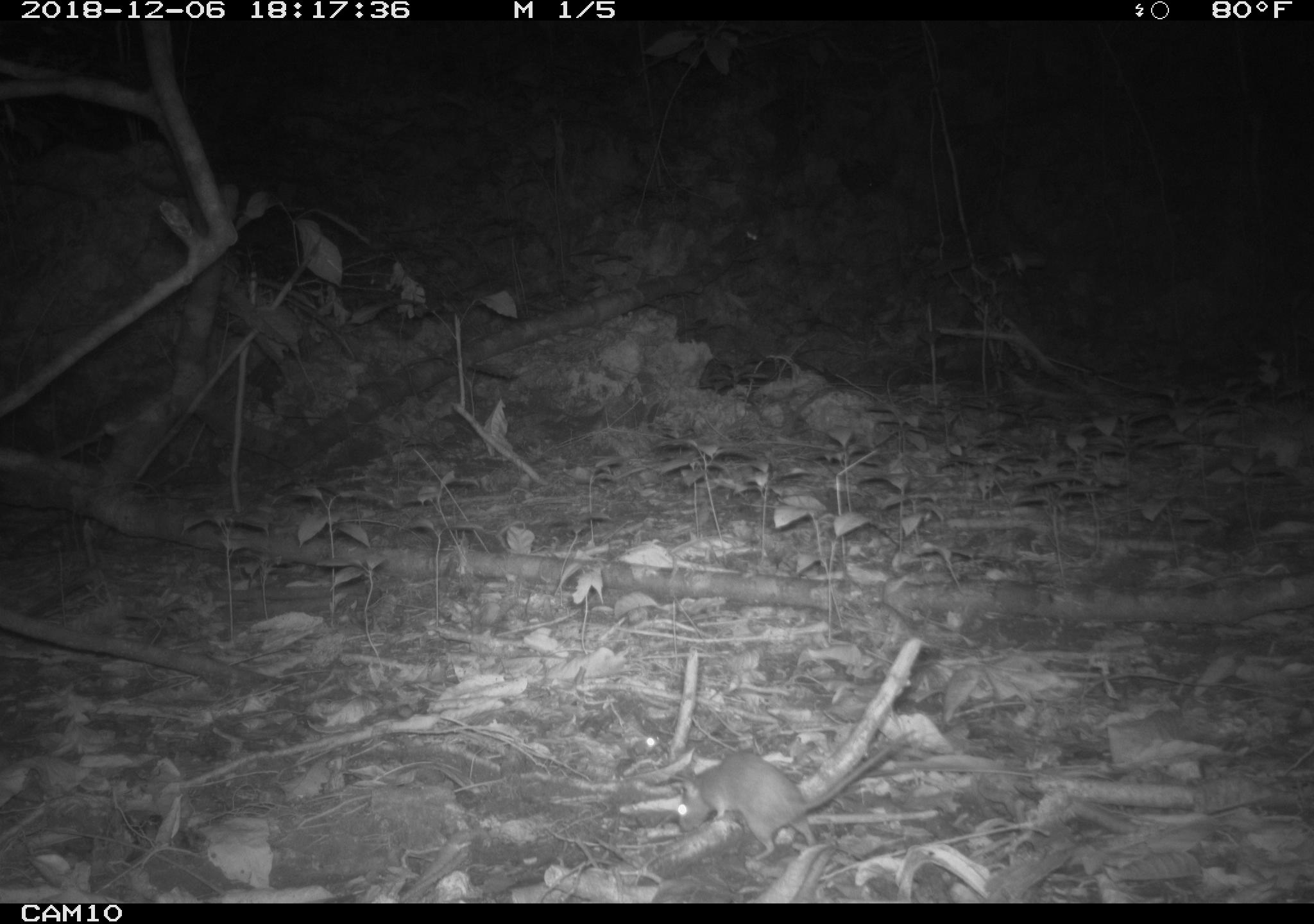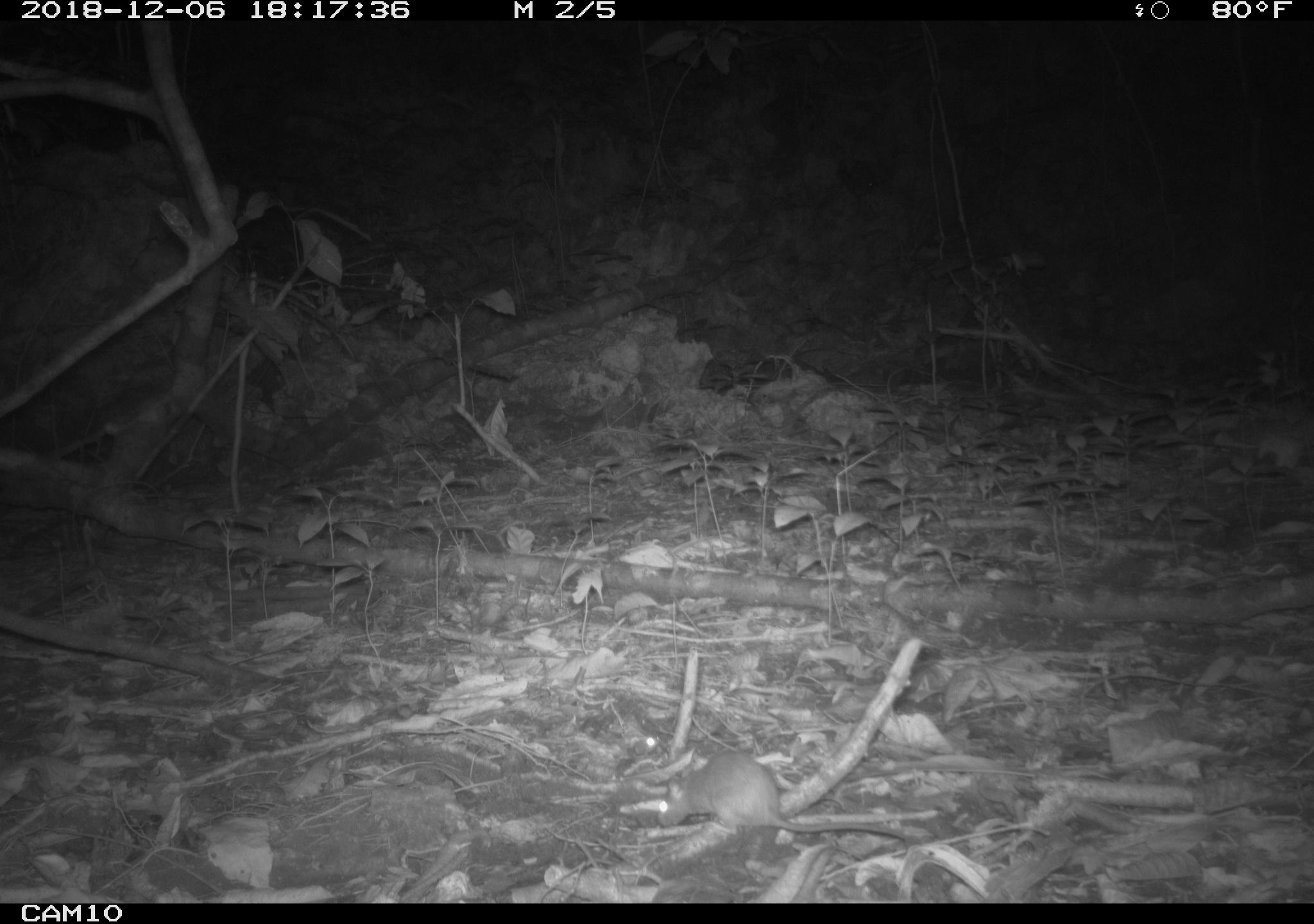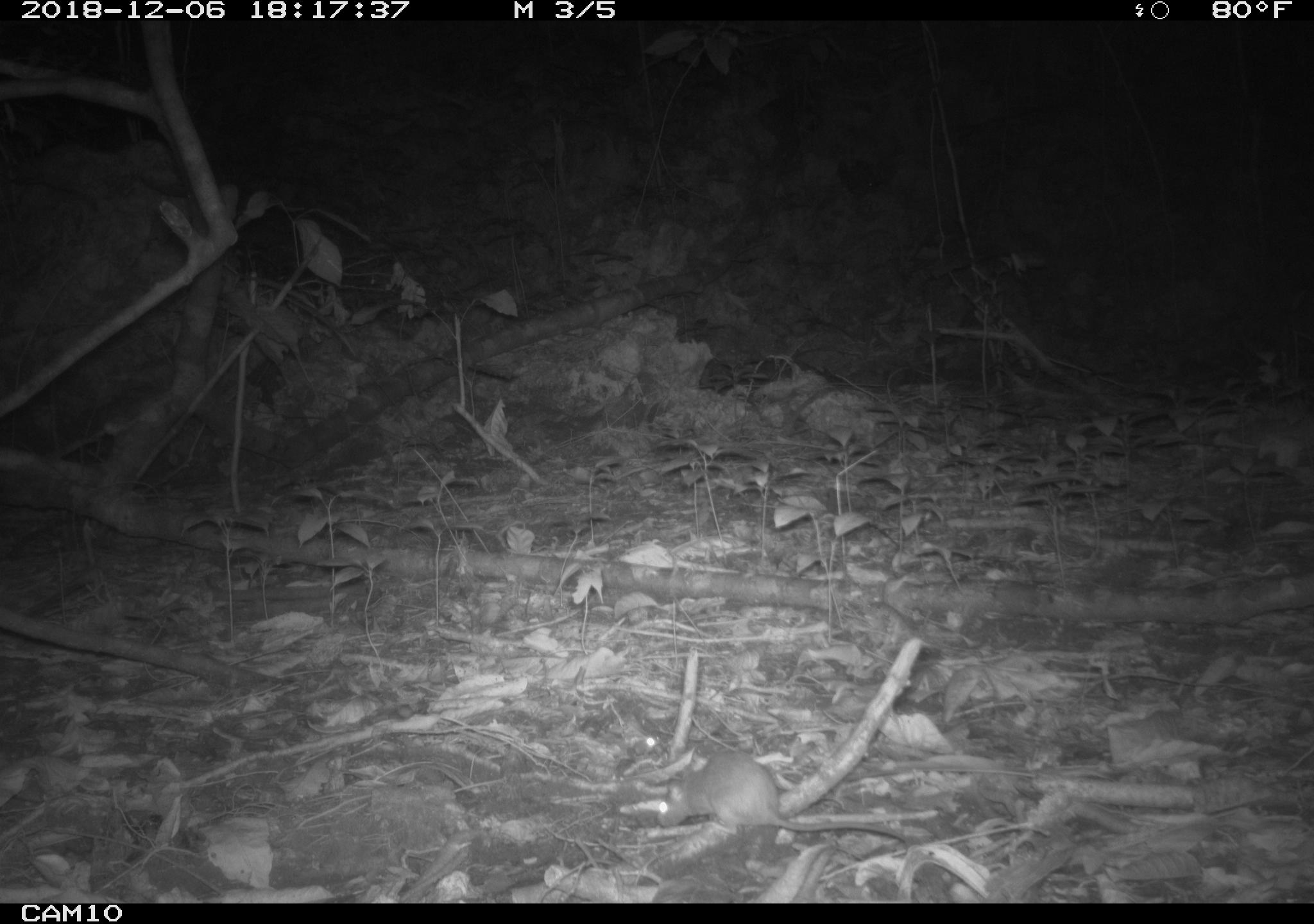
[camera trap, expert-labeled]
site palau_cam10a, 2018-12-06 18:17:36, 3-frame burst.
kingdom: Animalia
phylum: Chordata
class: Mammalia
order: Rodentia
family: Muridae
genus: Rattus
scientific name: Rattus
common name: rat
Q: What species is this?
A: Rat (Rattus).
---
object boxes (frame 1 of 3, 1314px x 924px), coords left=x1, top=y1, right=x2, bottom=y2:
rat: left=668, top=739, right=925, bottom=859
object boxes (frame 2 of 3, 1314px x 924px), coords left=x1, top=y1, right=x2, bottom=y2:
rat: left=653, top=751, right=913, bottom=850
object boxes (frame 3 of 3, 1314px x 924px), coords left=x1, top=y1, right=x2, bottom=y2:
rat: left=645, top=749, right=911, bottom=852